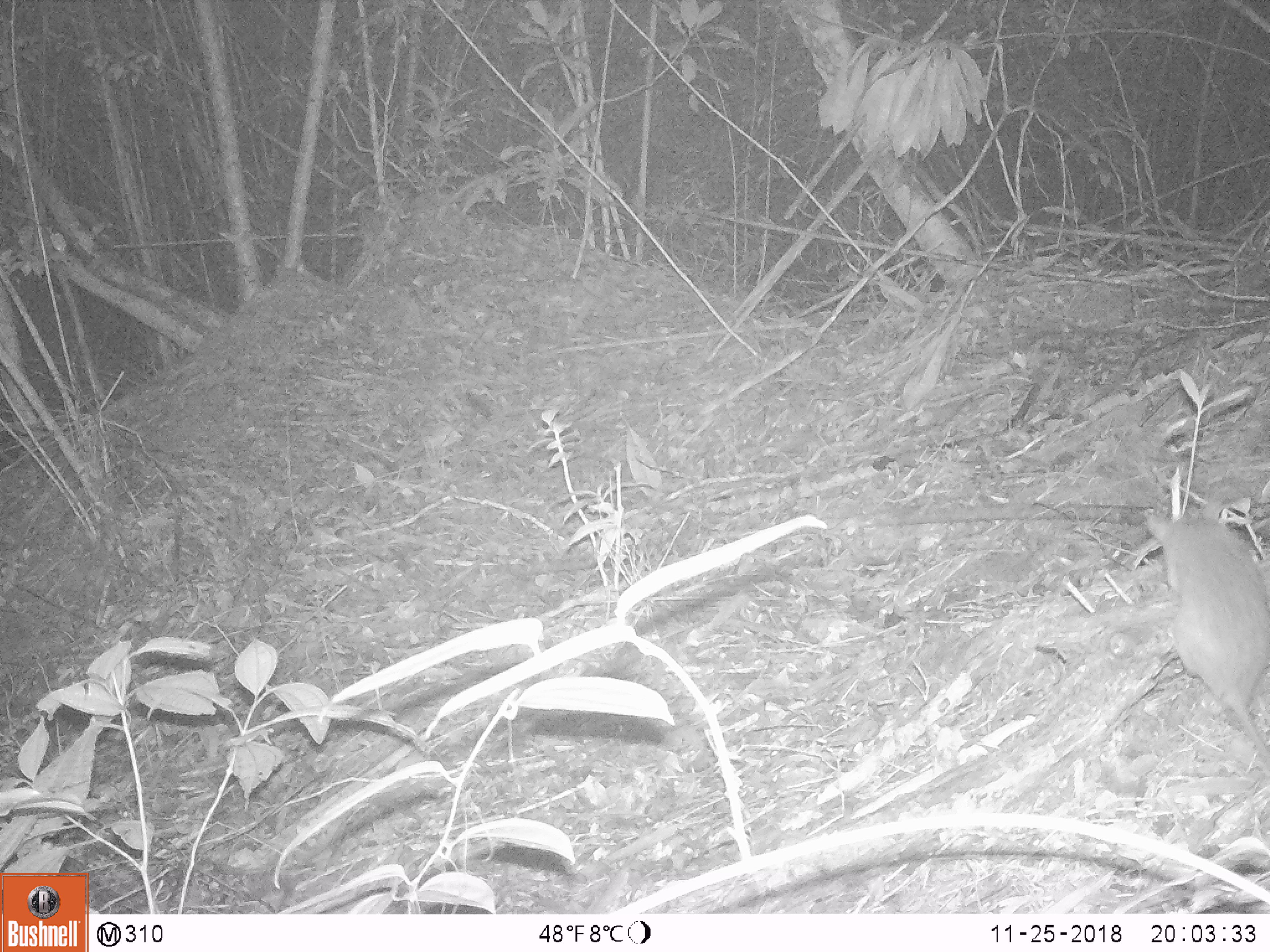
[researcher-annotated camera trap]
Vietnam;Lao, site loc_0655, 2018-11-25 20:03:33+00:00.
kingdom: Animalia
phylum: Chordata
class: Mammalia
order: Rodentia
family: Muridae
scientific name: Muridae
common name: old-world mice and rats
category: unidentified murid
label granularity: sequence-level